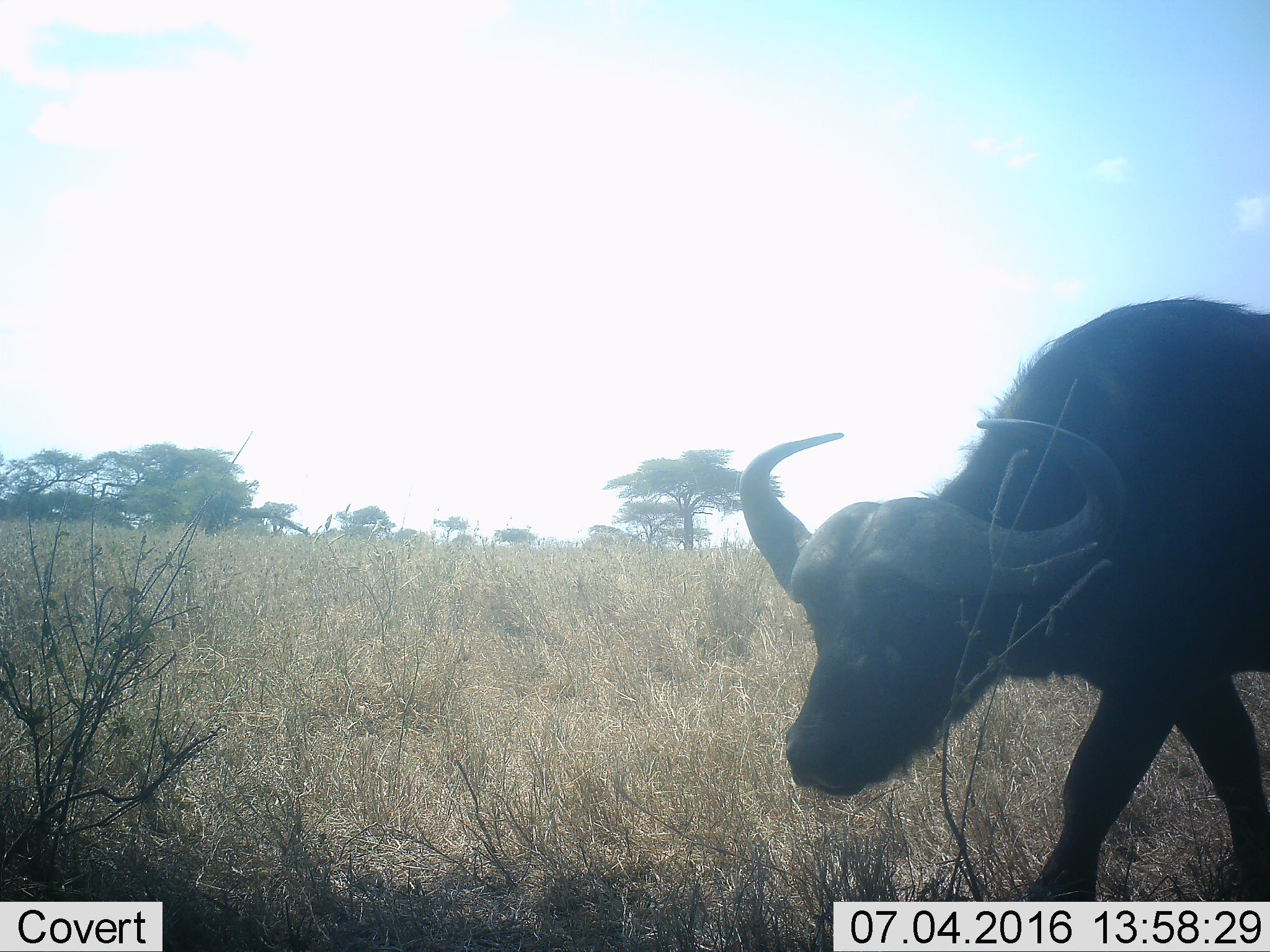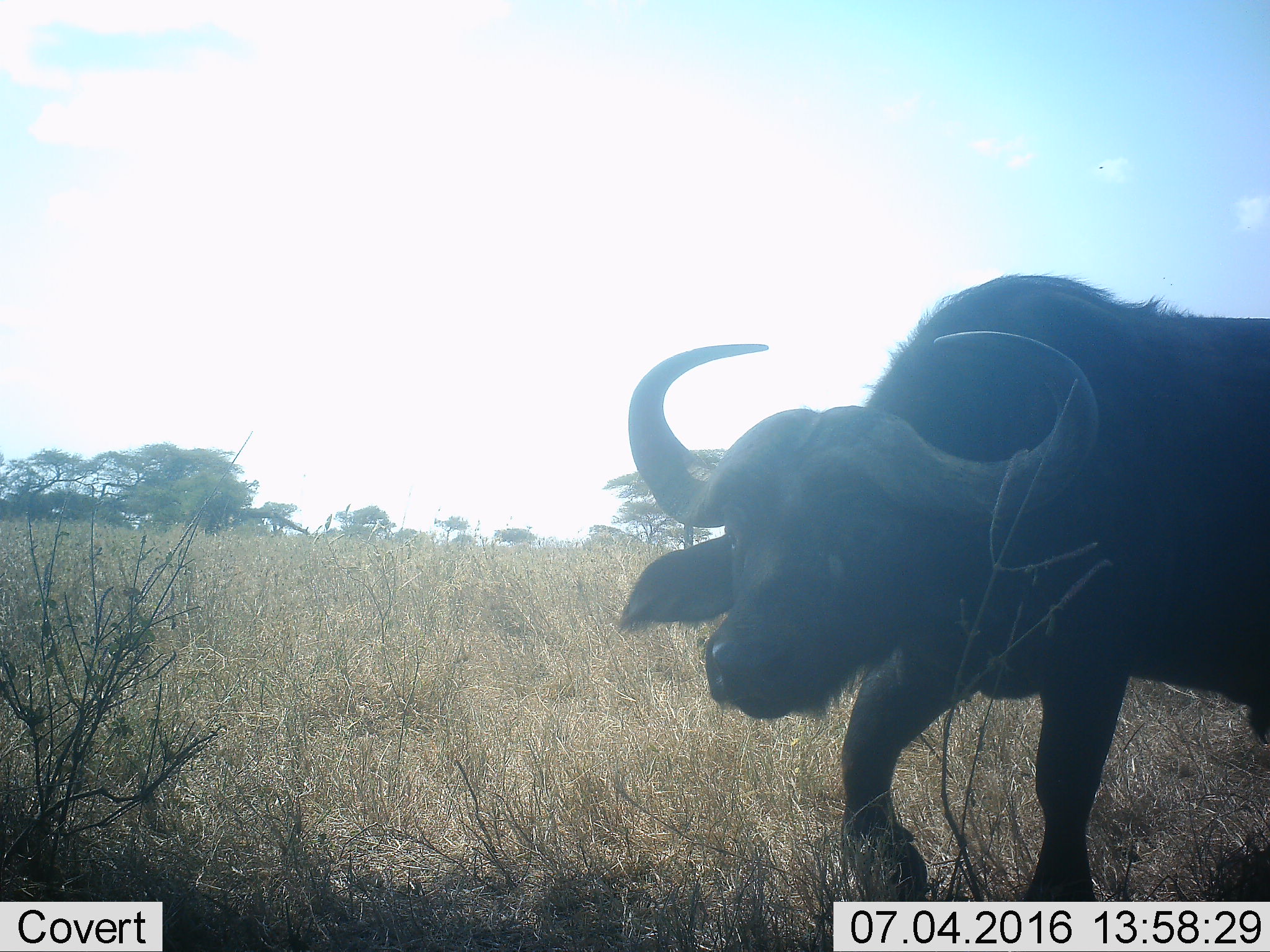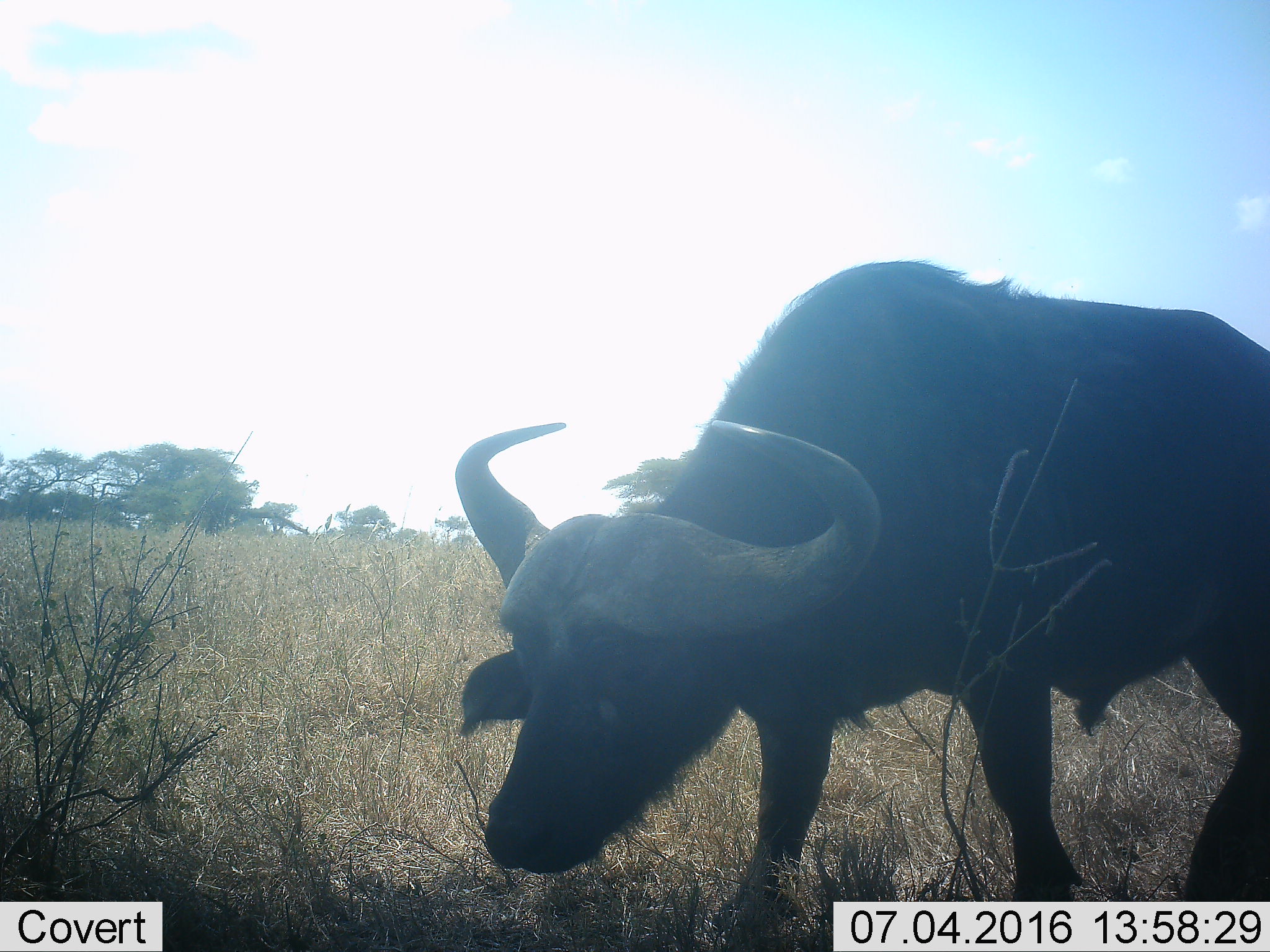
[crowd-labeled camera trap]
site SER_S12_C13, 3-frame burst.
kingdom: Animalia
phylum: Chordata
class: Mammalia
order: Artiodactyla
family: Bovidae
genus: Syncerus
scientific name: Syncerus caffer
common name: african buffalo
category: buffalo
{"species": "buffalo (african buffalo) (Syncerus caffer)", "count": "1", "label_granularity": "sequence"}